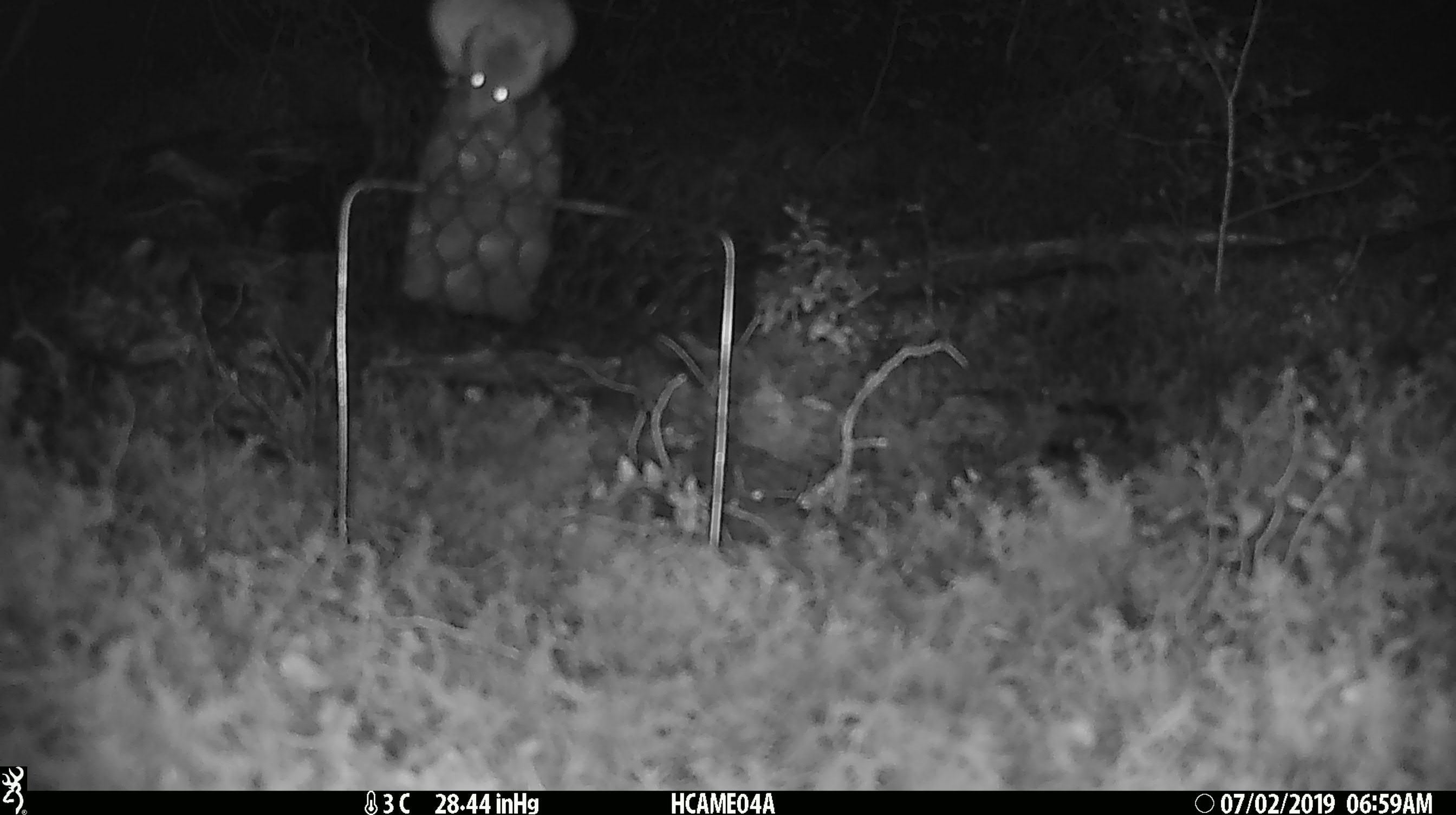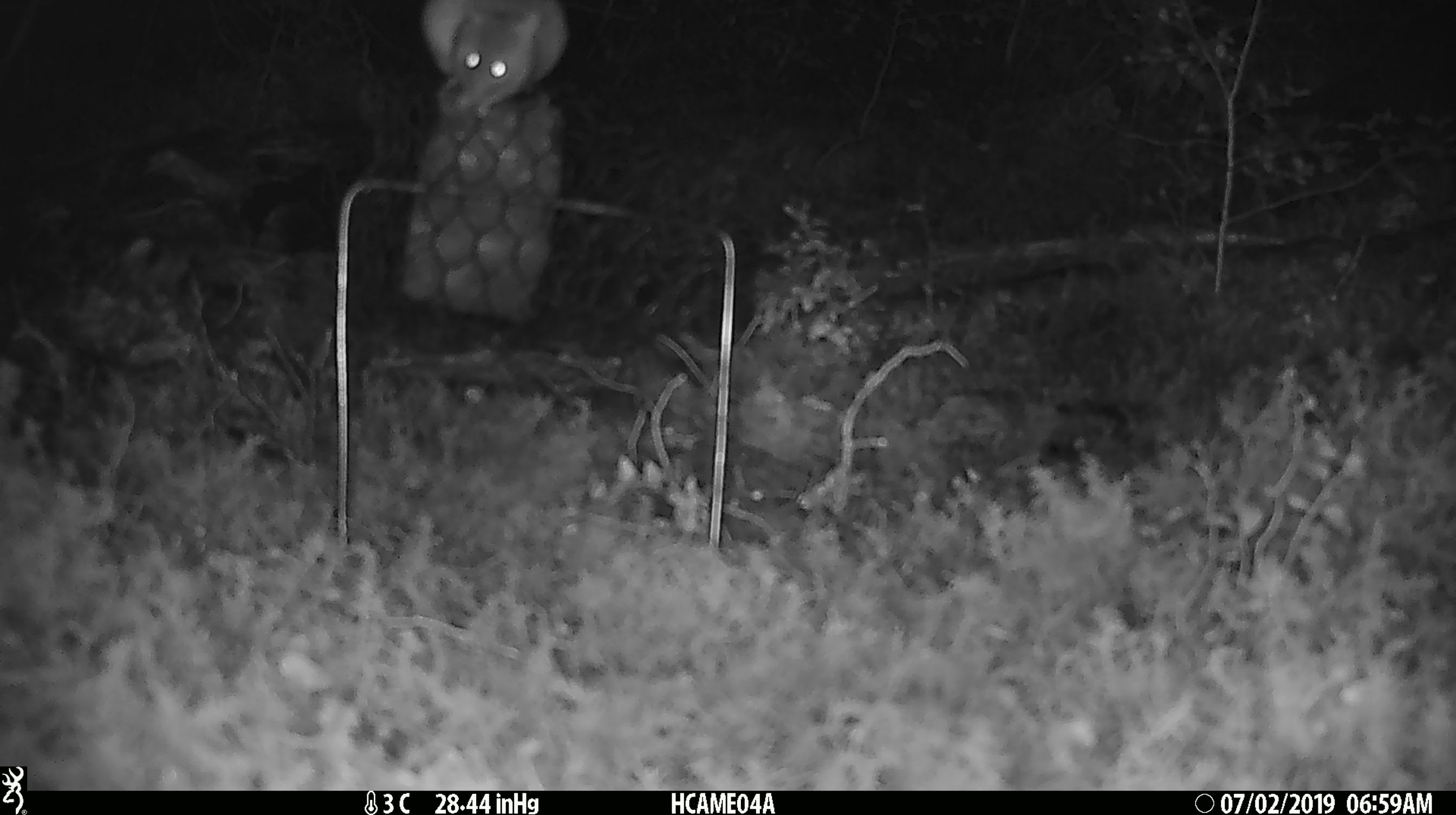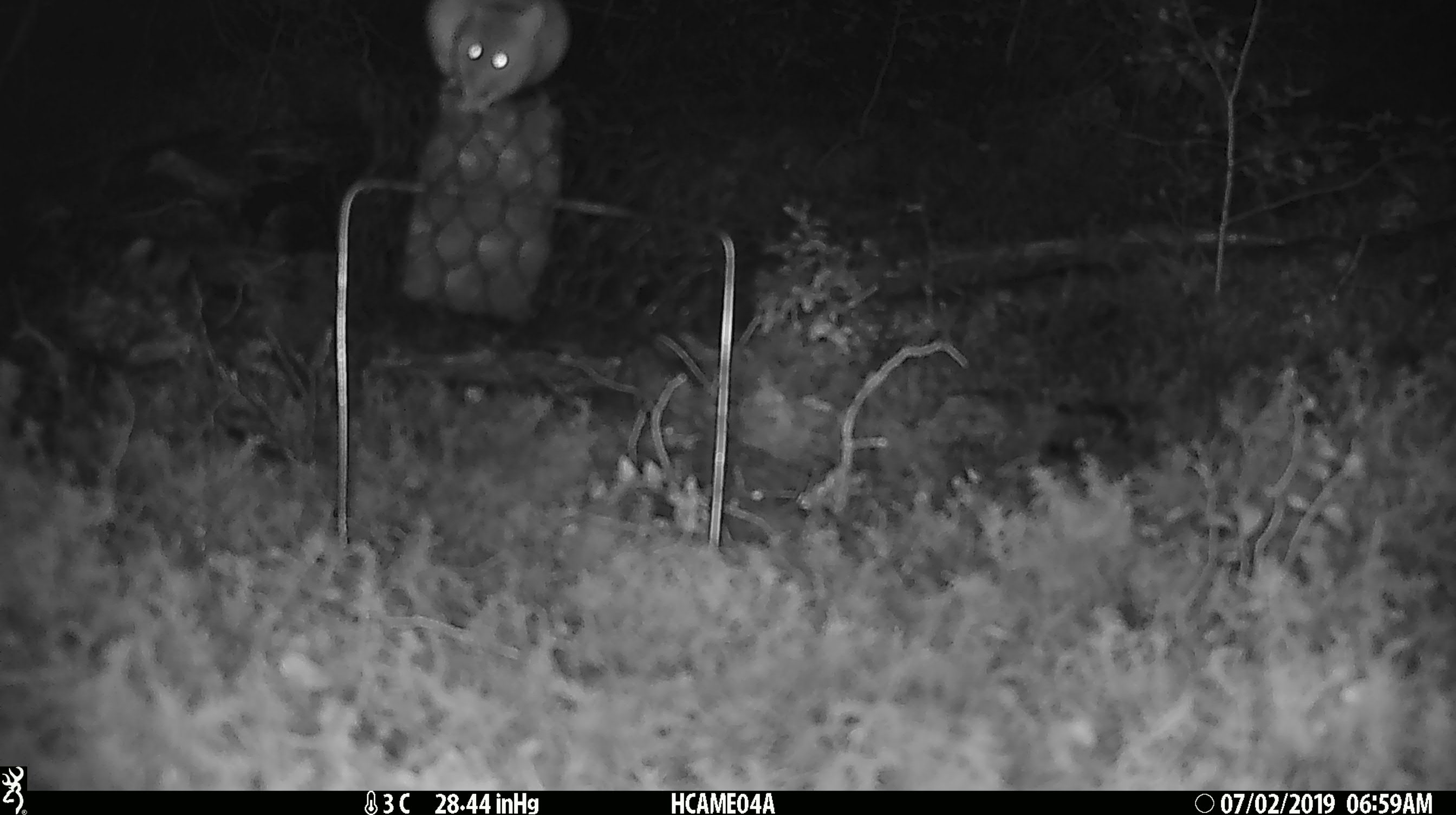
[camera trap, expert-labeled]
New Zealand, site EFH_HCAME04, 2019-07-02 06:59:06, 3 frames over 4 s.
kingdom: Animalia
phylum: Chordata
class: Mammalia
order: Rodentia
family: Muridae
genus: Mus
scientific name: Mus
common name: mouse